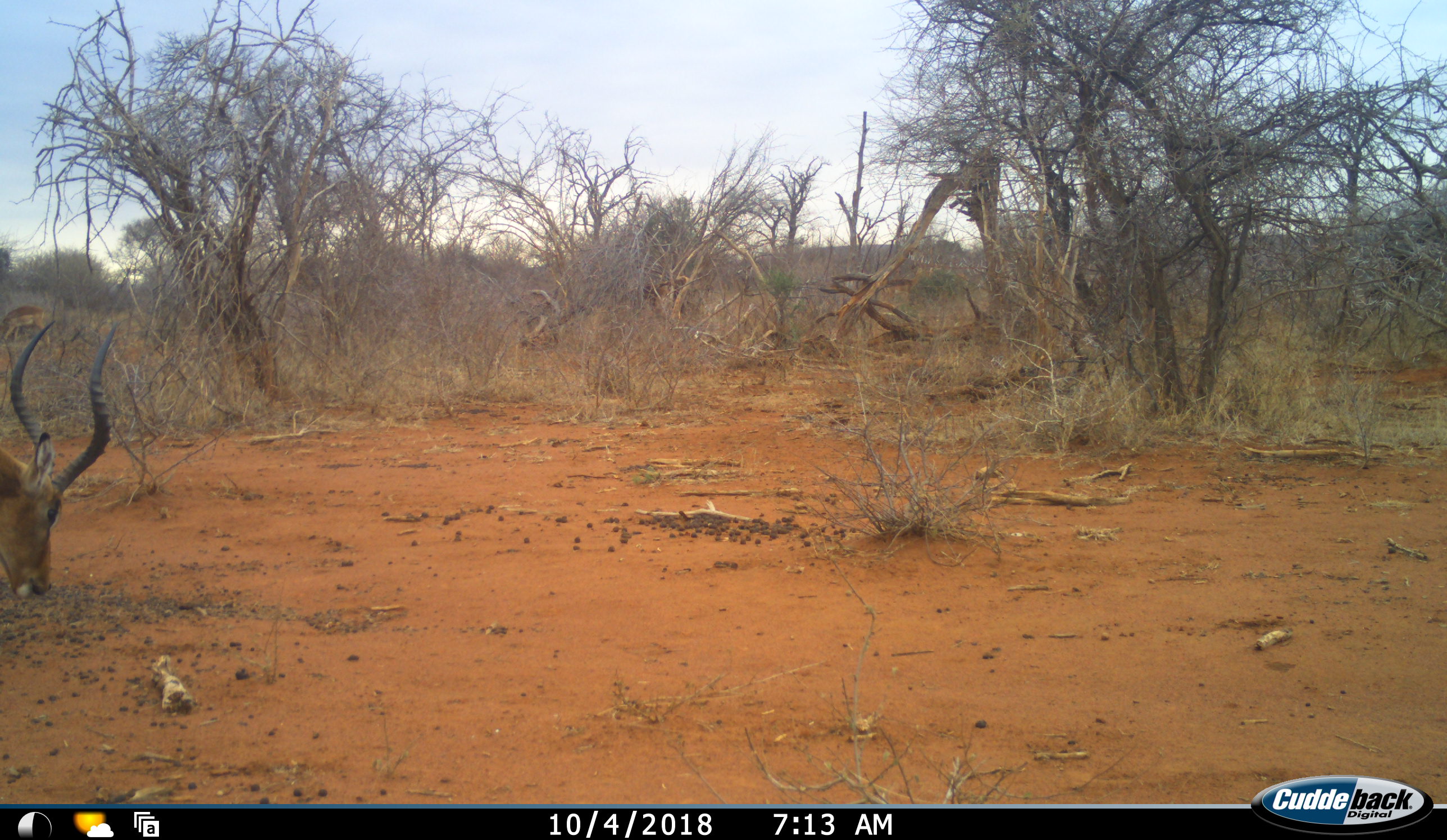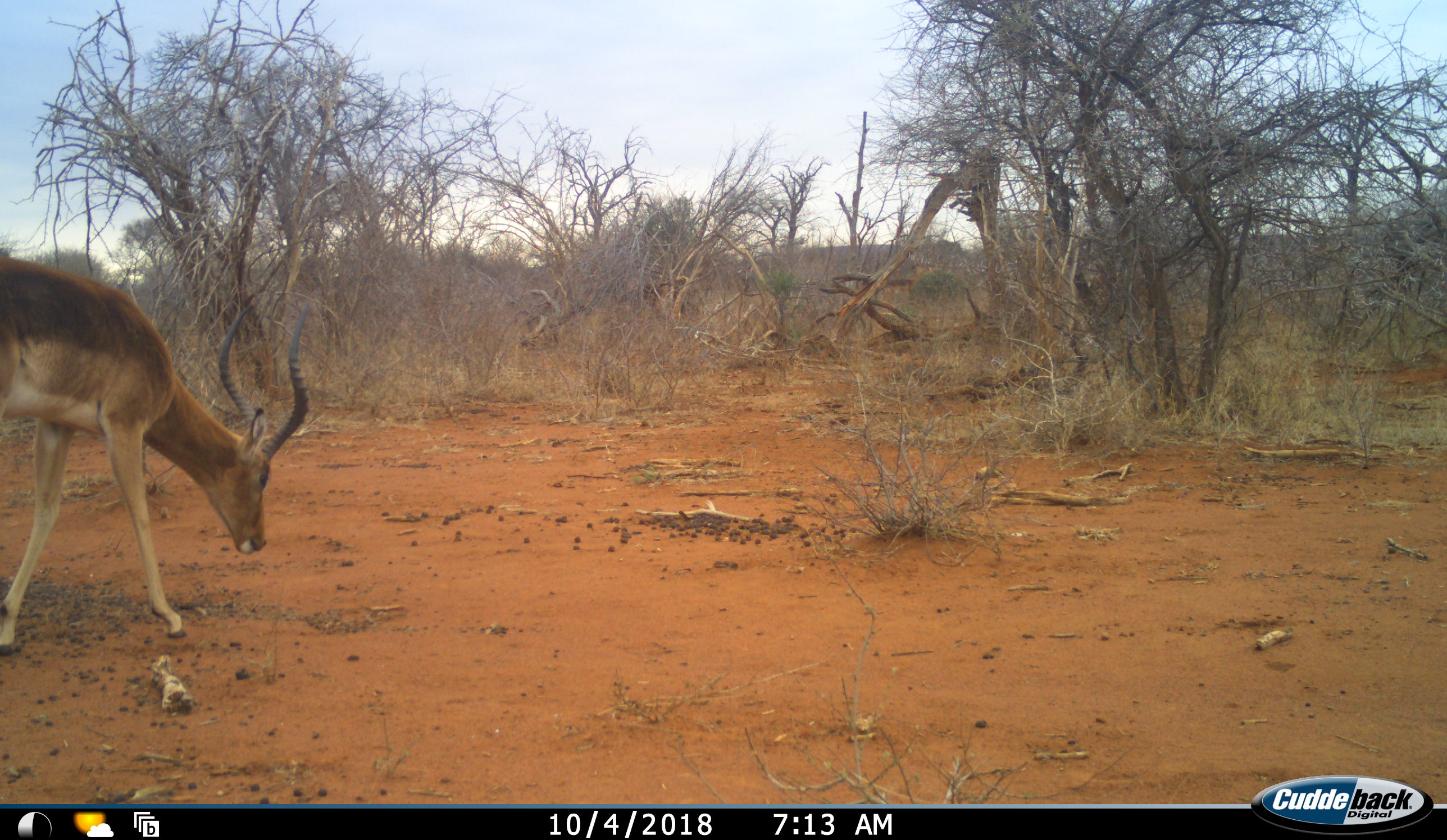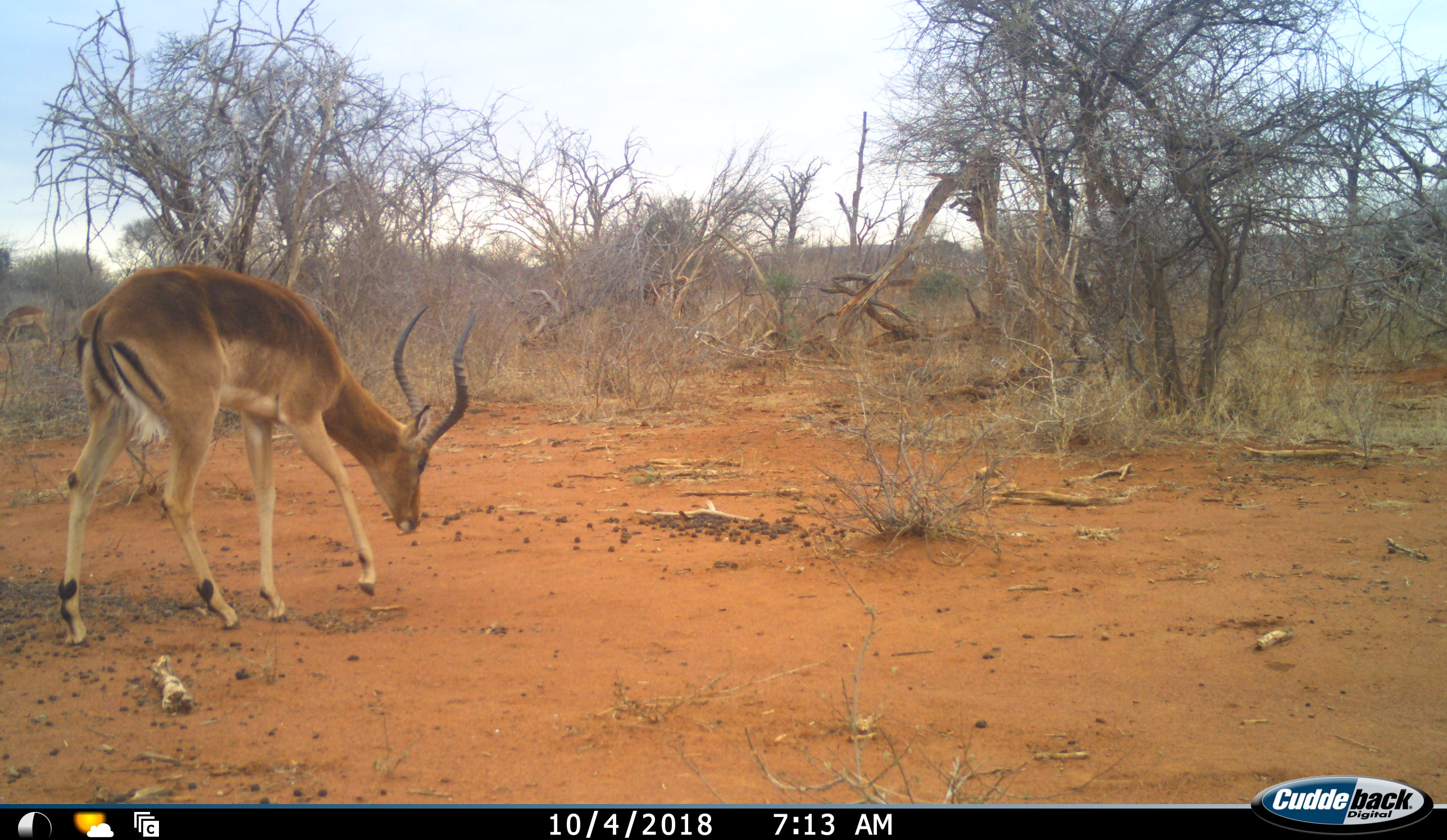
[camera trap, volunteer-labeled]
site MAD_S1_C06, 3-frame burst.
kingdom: Animalia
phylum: Chordata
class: Mammalia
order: Artiodactyla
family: Bovidae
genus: Aepyceros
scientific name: Aepyceros melampus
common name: impala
Impala (Aepyceros melampus), count 2. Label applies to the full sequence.